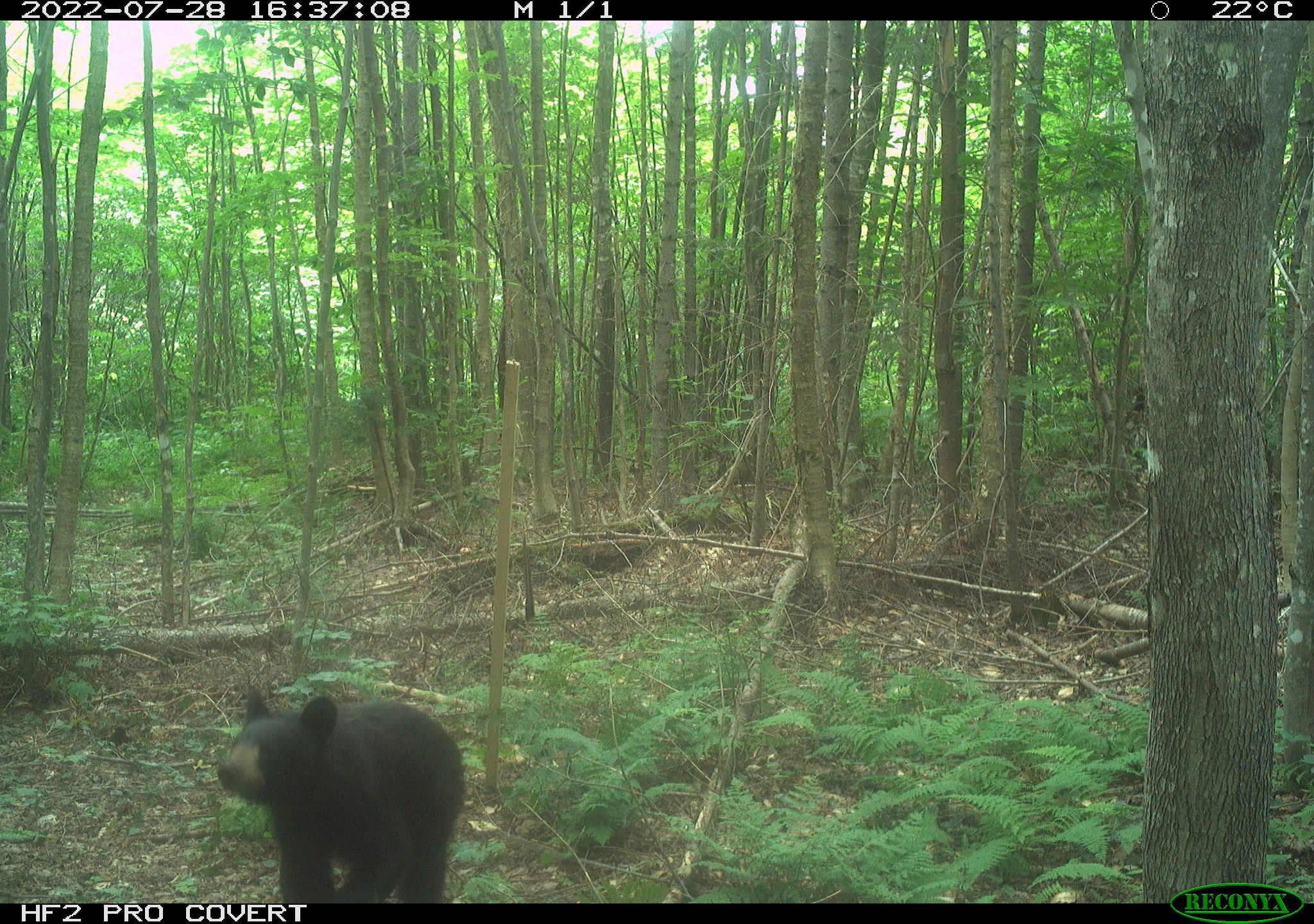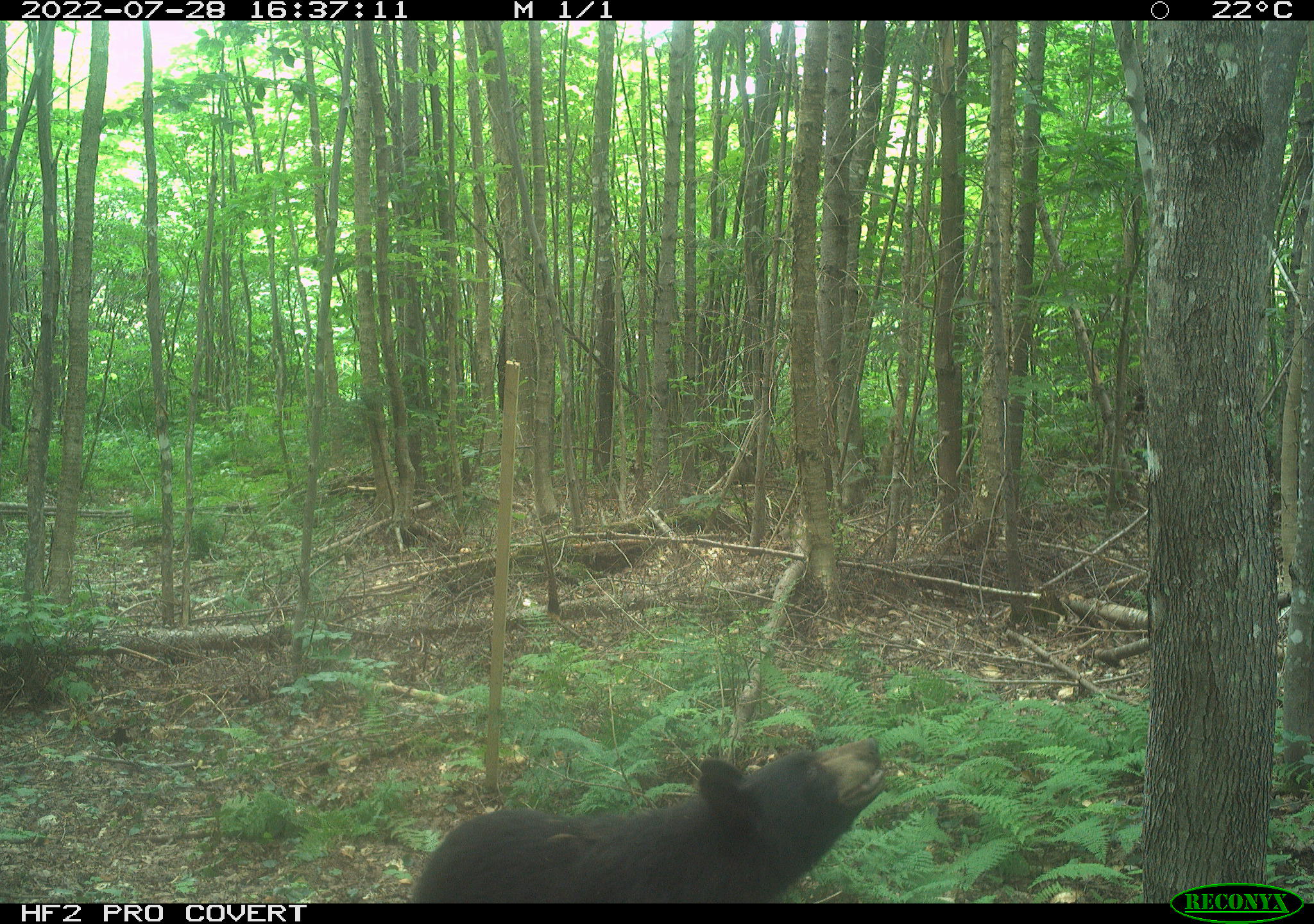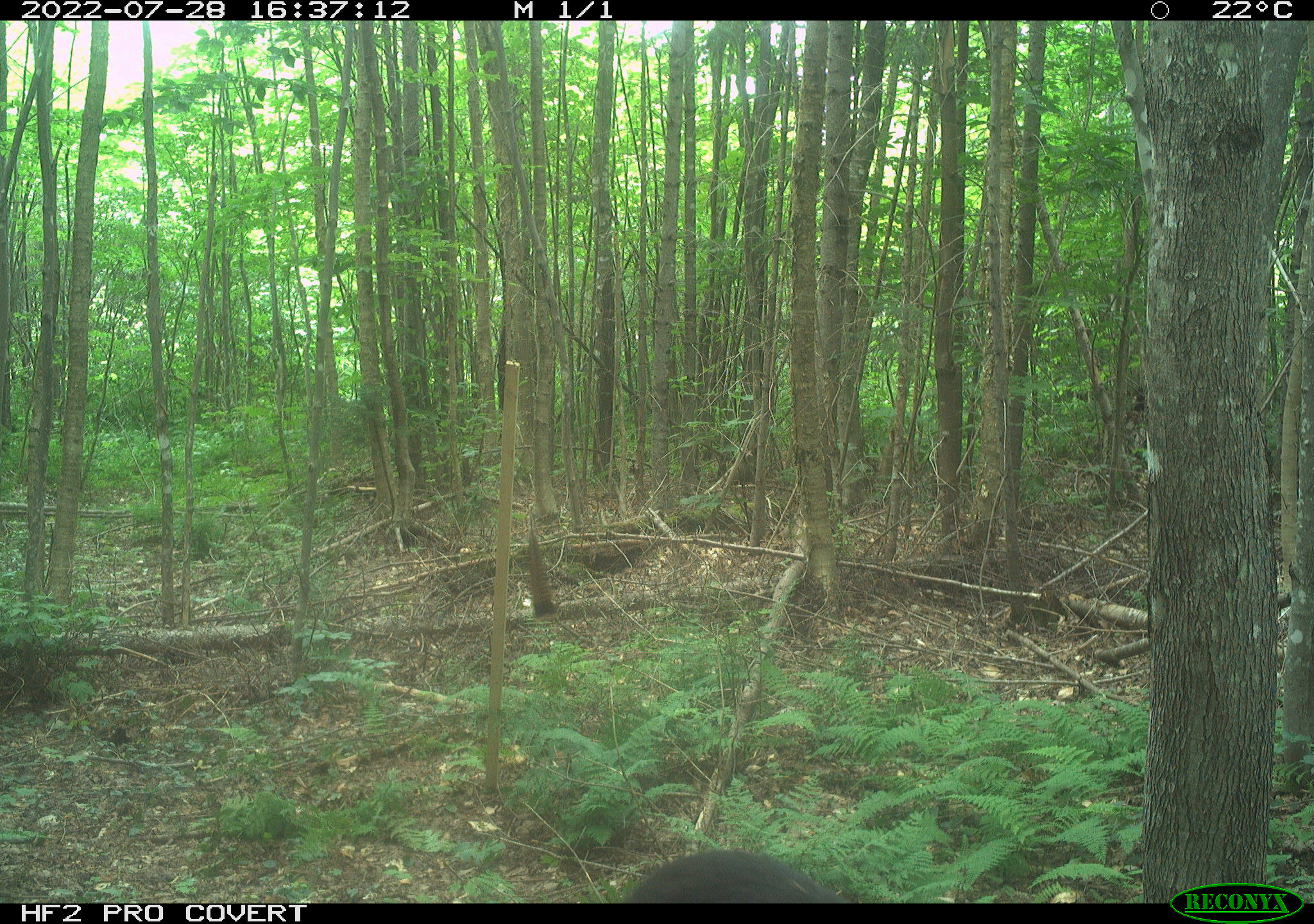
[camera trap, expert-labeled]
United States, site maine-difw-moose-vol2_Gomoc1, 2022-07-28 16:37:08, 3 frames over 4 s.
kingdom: Animalia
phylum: Chordata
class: Mammalia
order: Carnivora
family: Ursidae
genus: Ursus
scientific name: Ursus americanus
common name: black bear